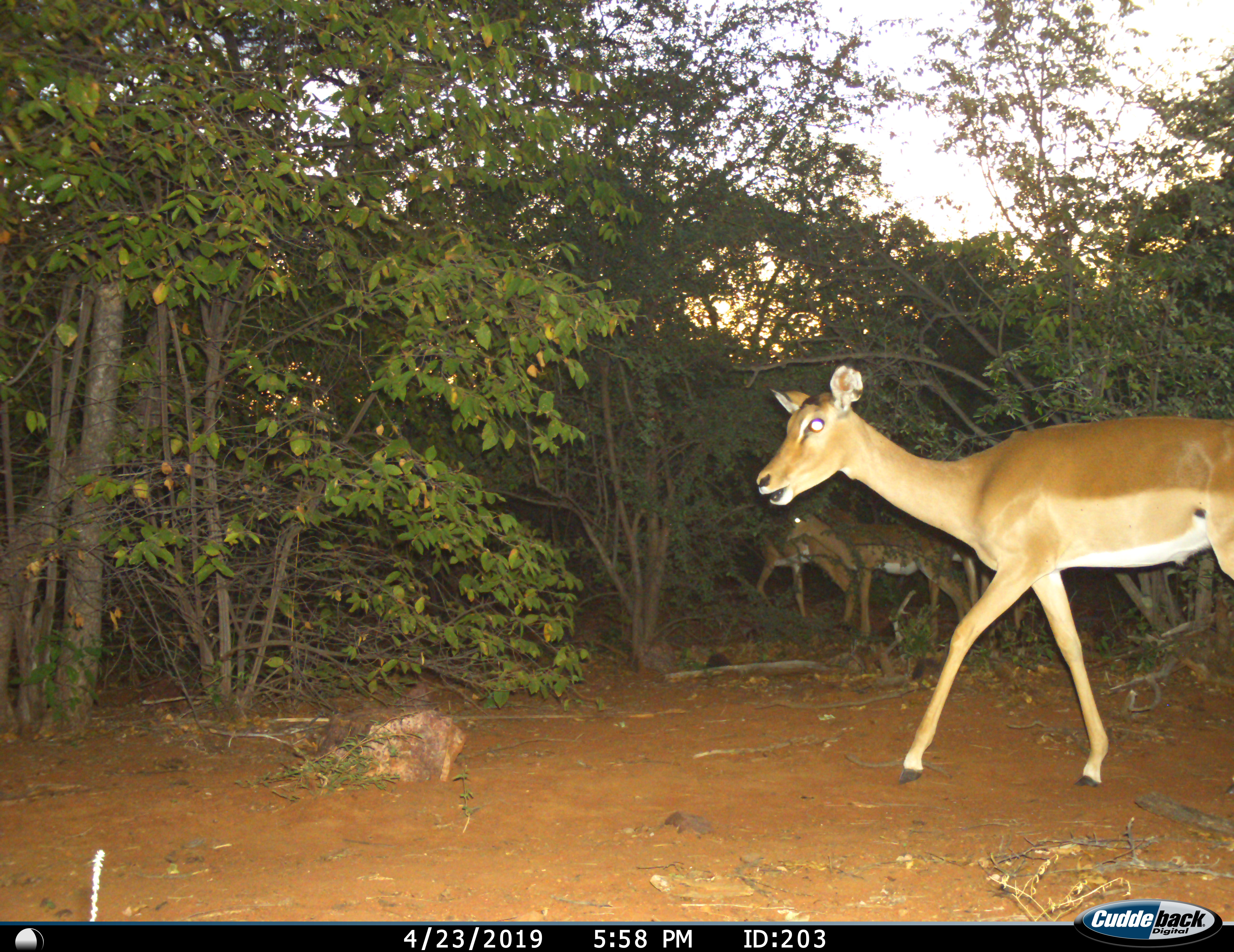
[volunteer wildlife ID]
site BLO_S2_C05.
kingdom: Animalia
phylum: Chordata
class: Mammalia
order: Artiodactyla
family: Bovidae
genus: Aepyceros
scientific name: Aepyceros melampus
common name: impala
Impala (Aepyceros melampus), count 3. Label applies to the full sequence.